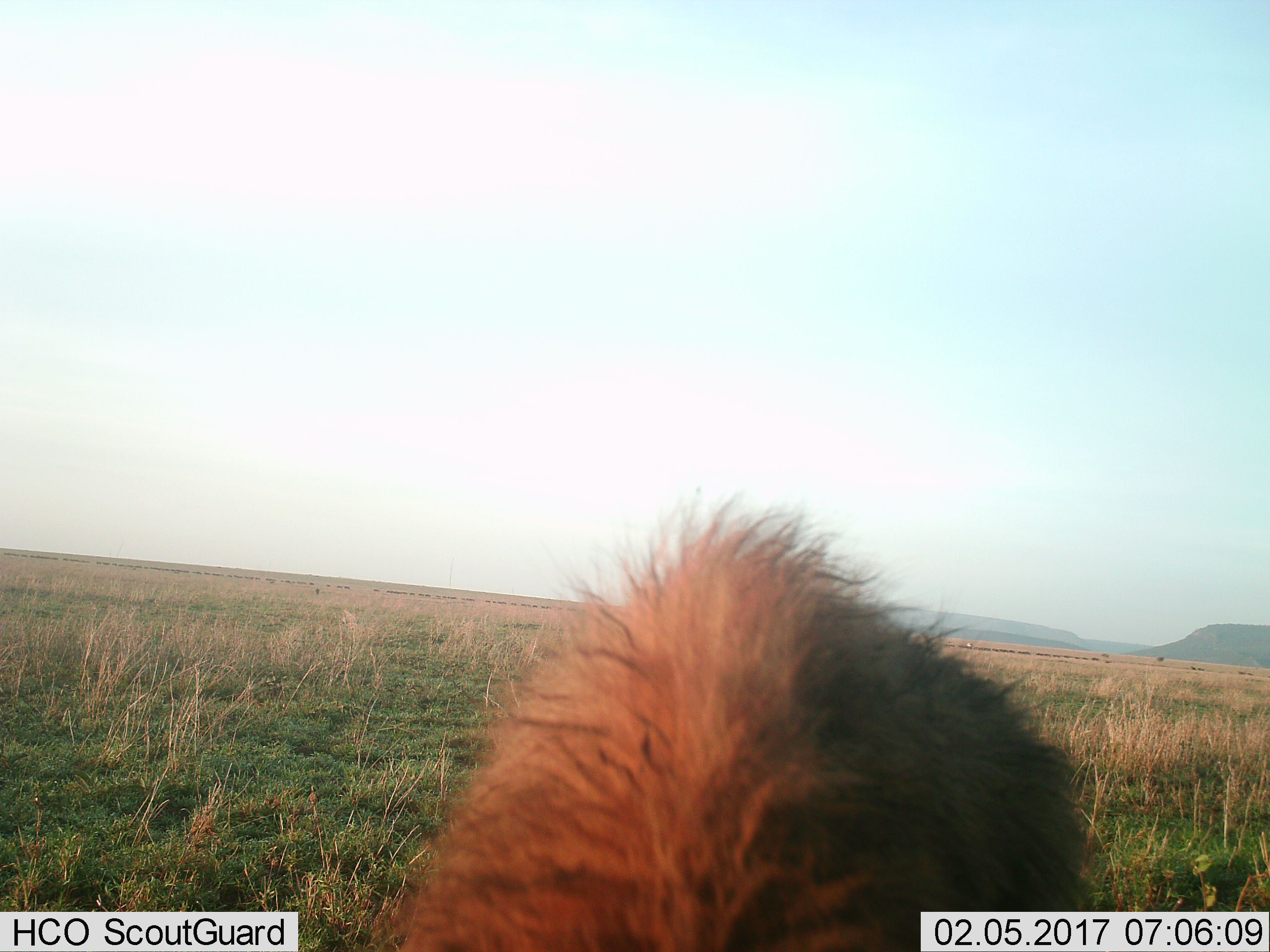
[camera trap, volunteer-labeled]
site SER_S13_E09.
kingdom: Animalia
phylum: Chordata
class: Mammalia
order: Carnivora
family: Felidae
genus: Panthera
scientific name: Panthera leo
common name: lion male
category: lionmale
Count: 1.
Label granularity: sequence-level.